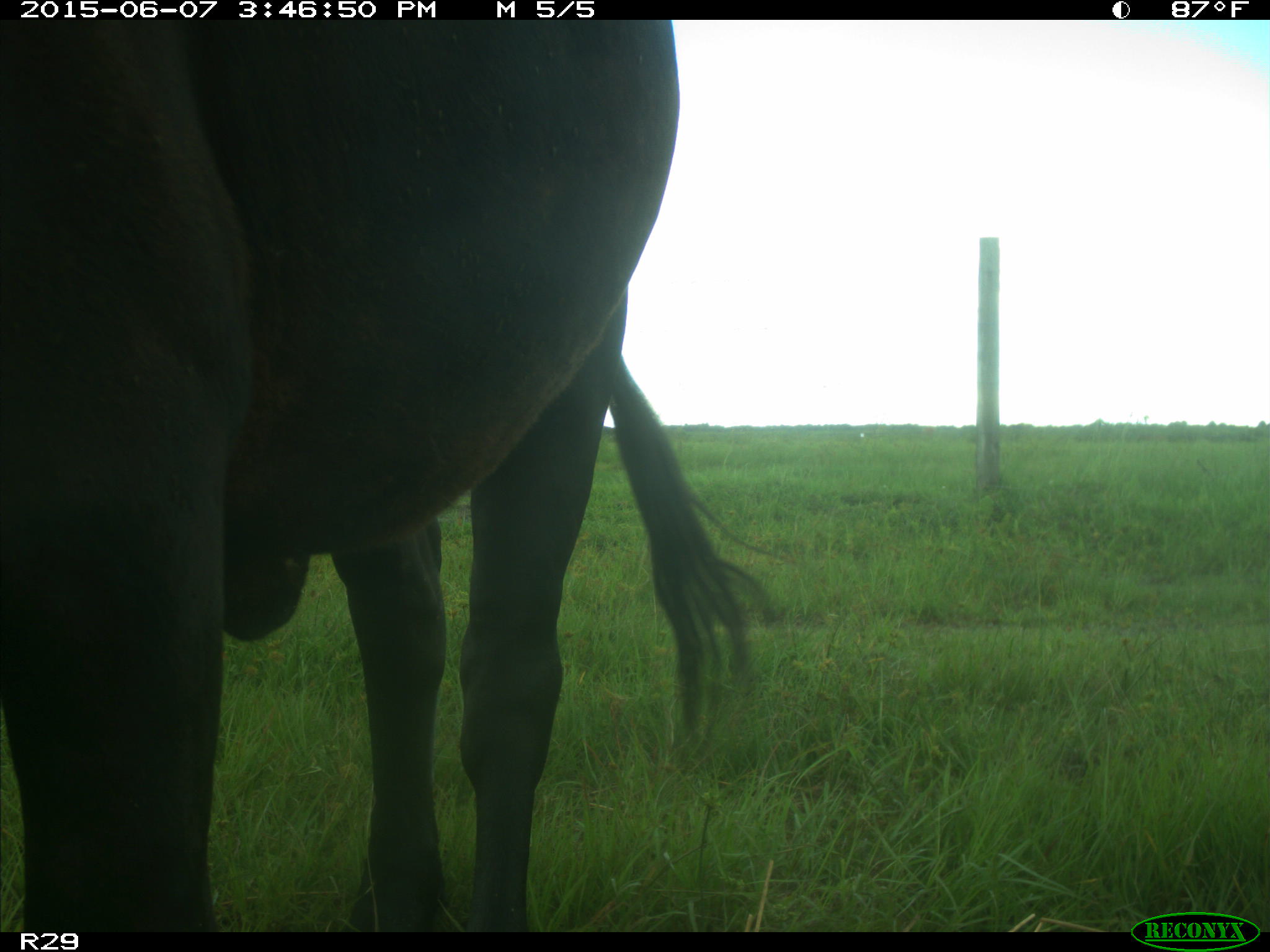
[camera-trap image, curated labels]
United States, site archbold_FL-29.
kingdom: Animalia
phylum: Chordata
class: Mammalia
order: Artiodactyla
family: Bovidae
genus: Bos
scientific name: Bos taurus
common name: domestic cow